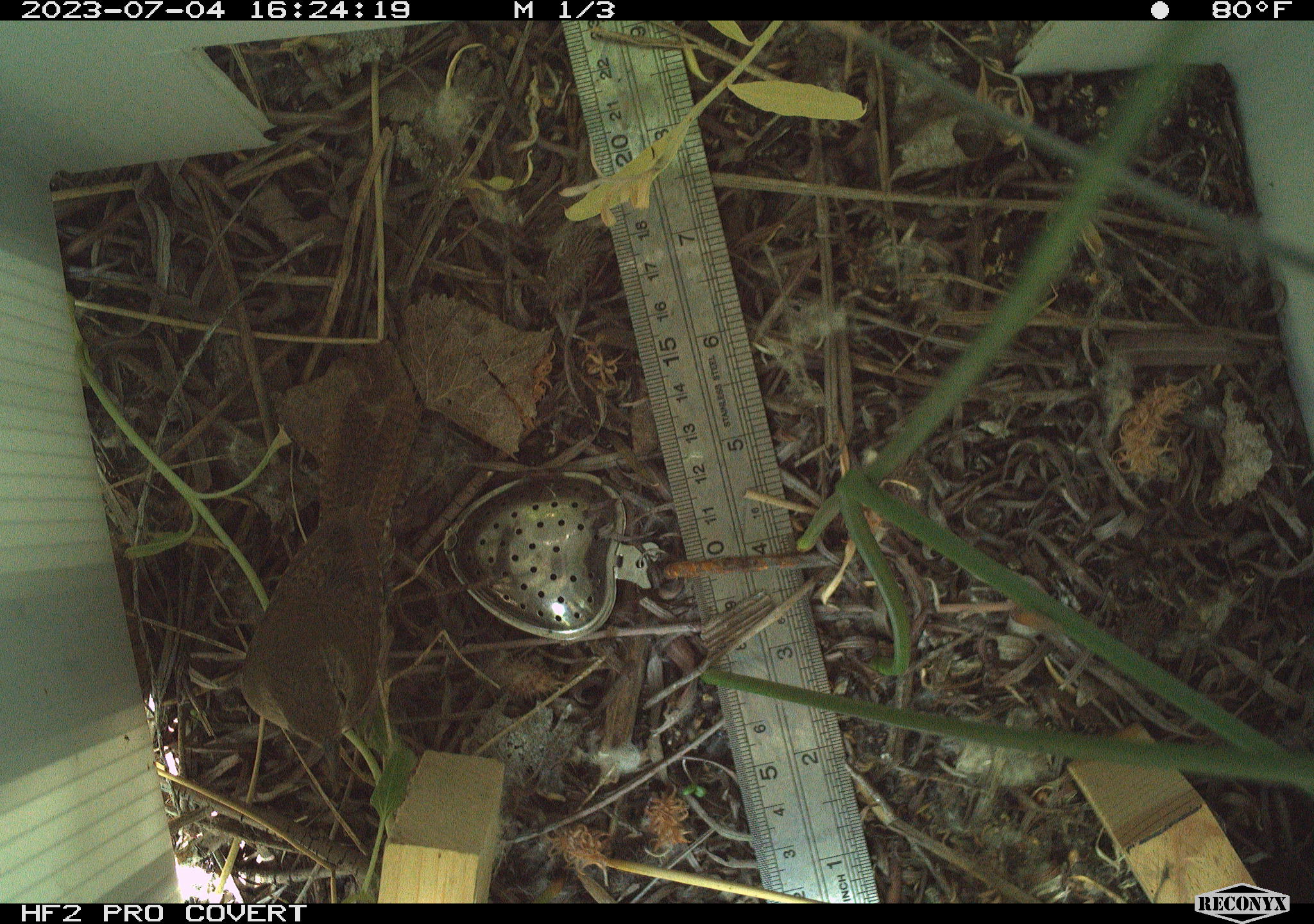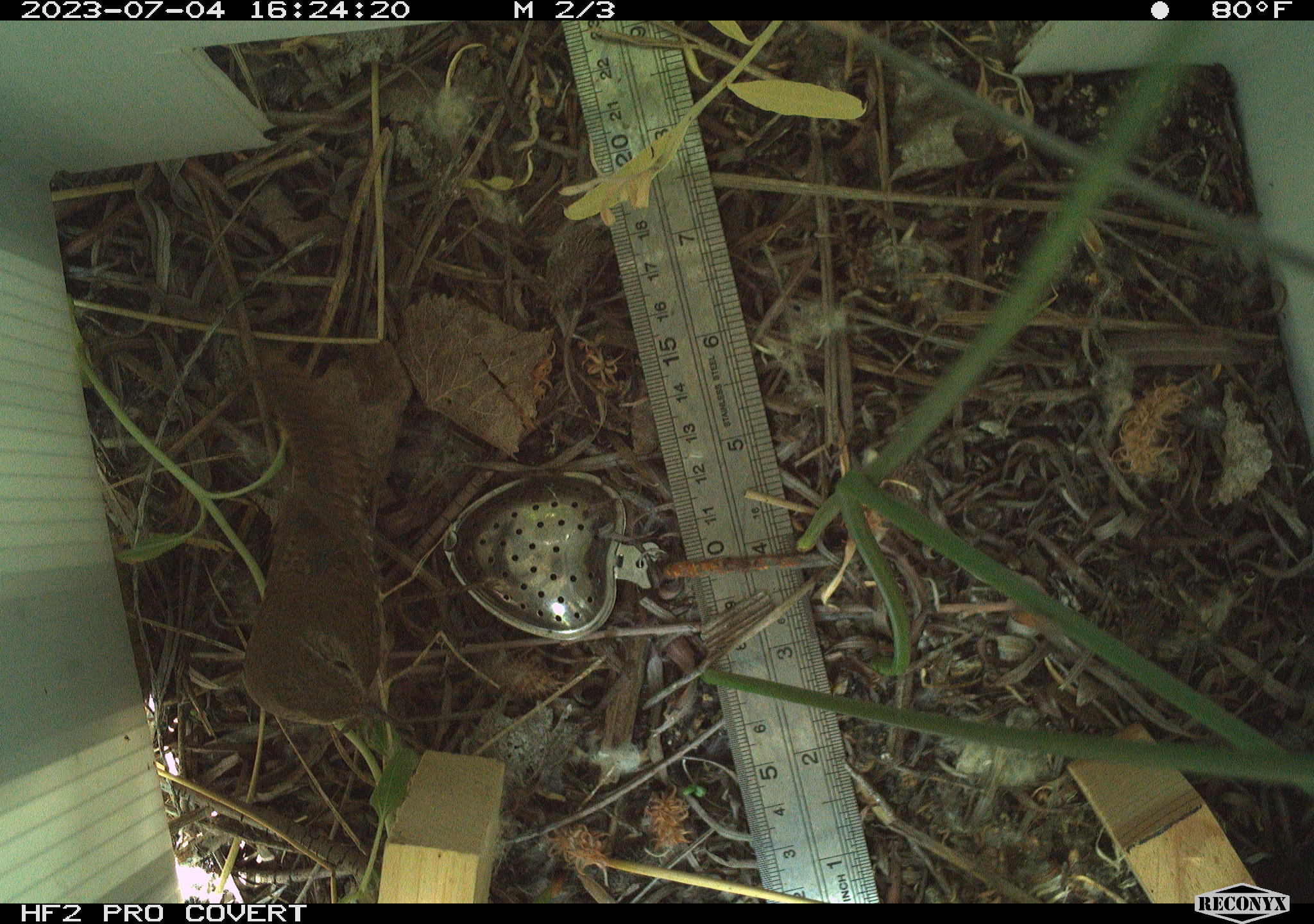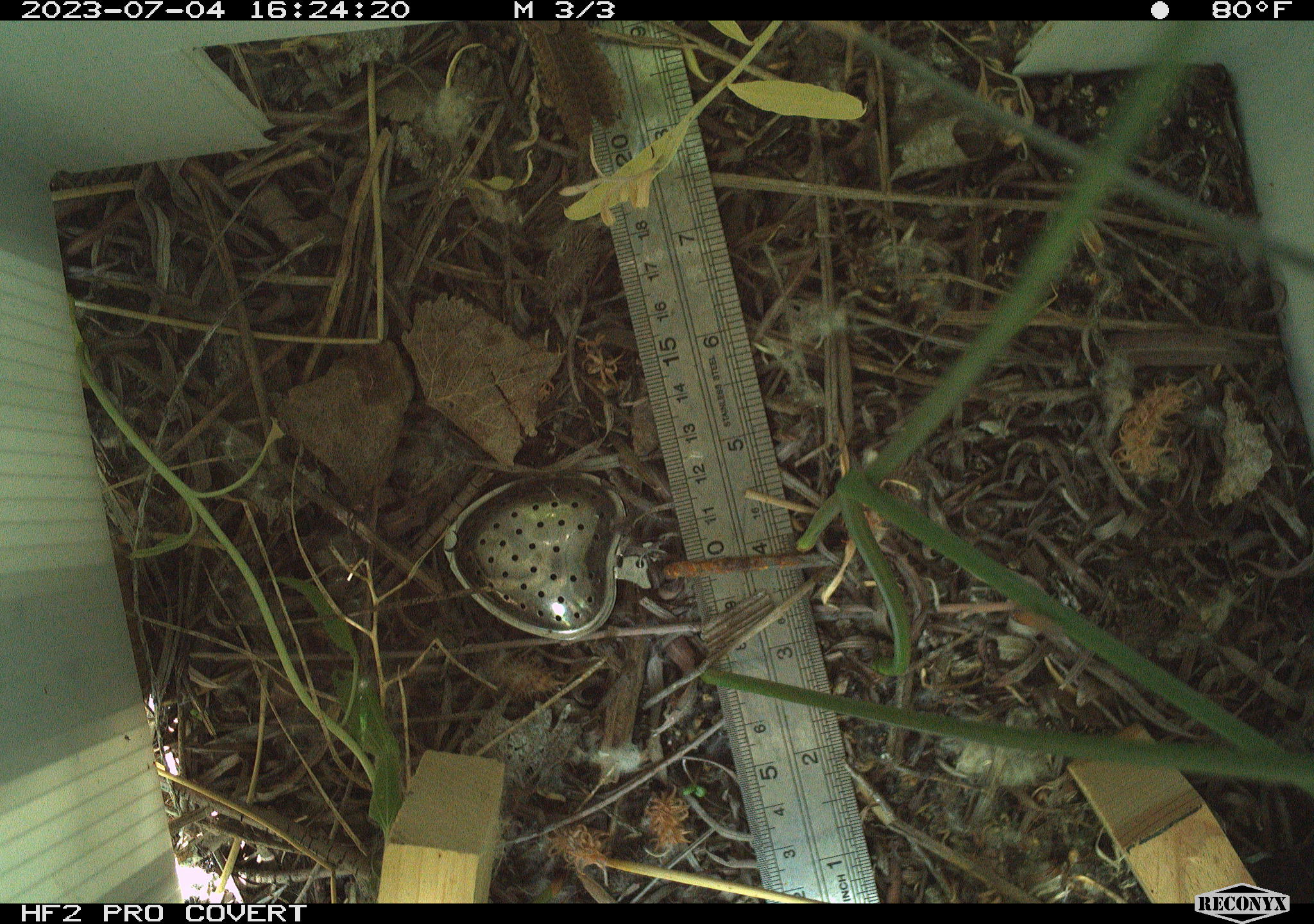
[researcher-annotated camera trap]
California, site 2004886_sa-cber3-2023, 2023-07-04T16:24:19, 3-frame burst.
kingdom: Animalia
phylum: Chordata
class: Aves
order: Passeriformes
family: Troglodytidae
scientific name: Troglodytidae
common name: wren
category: troglodytidae family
Troglodytidae family (wren) (Troglodytidae).